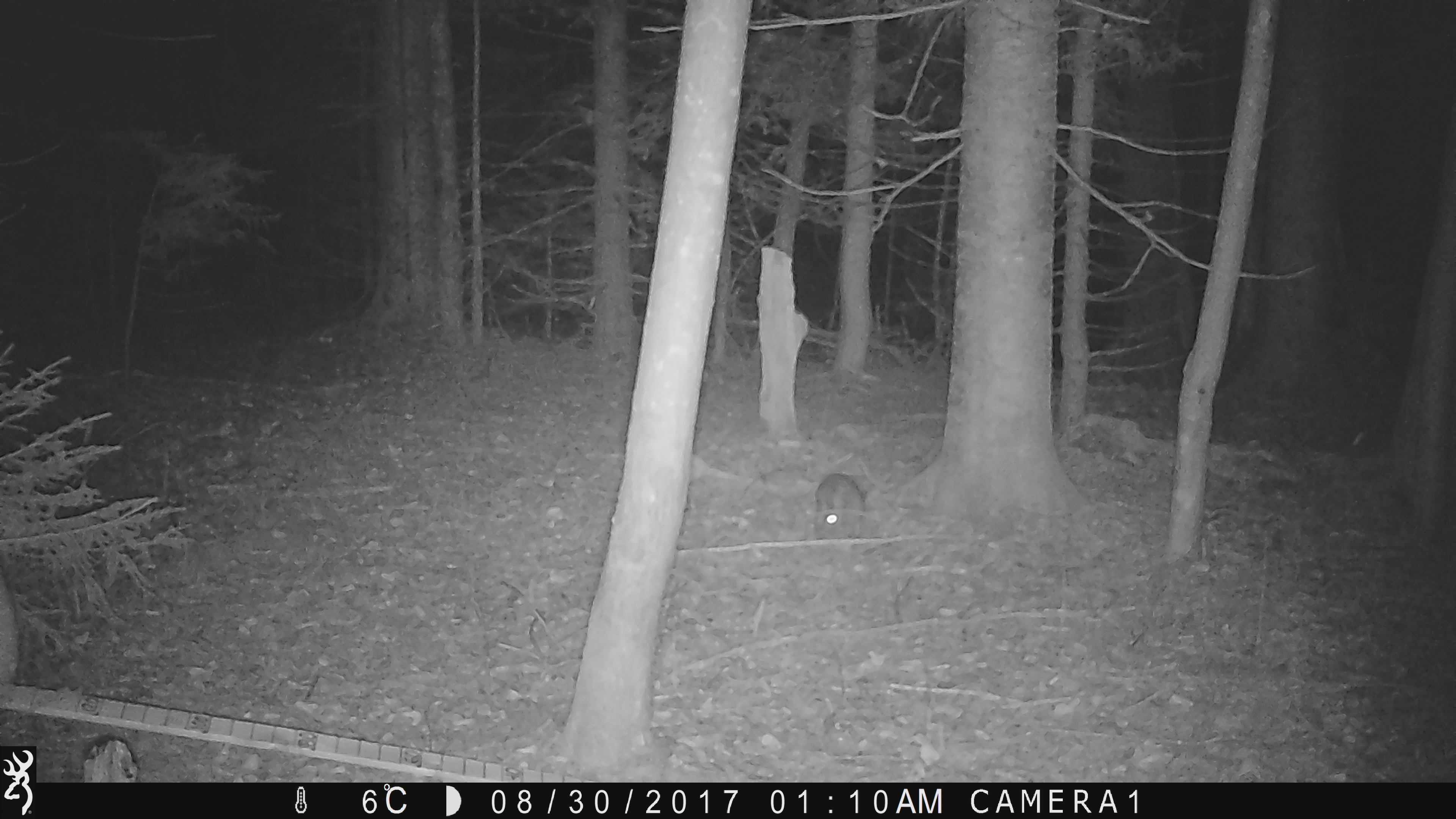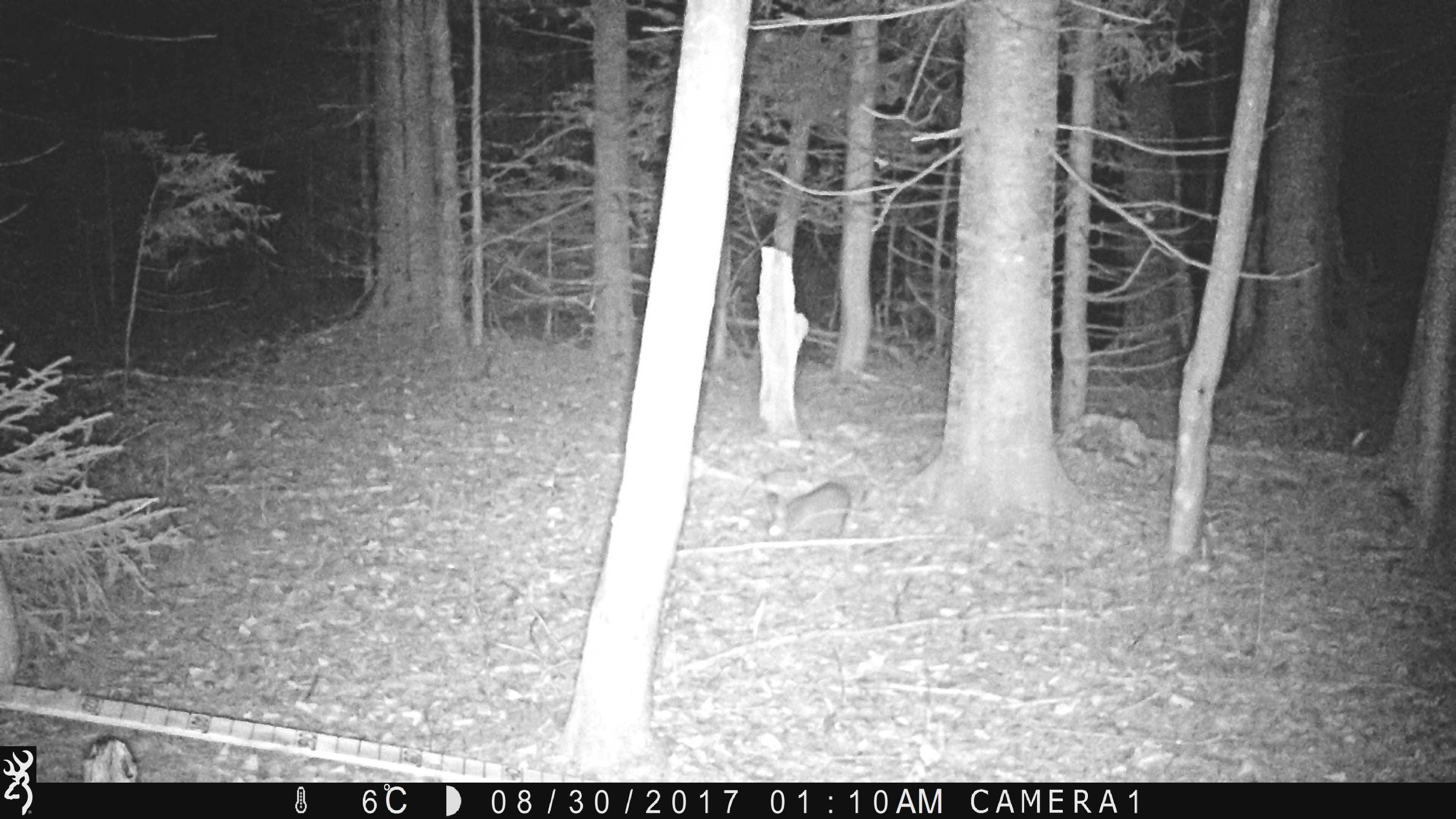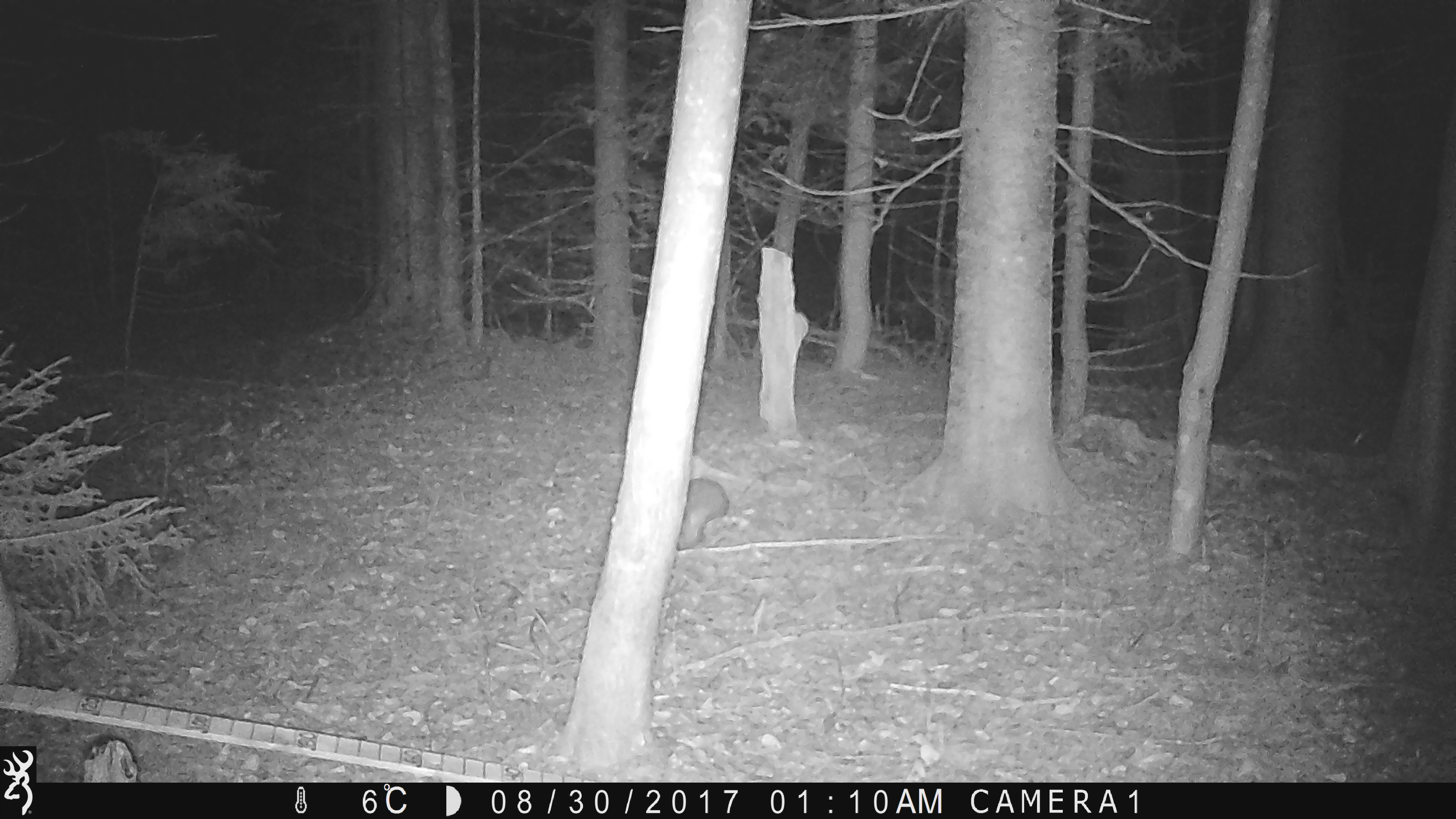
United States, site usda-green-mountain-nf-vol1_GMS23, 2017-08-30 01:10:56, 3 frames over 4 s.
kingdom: Animalia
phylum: Chordata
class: Mammalia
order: Lagomorpha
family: Leporidae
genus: Lepus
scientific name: Lepus americanus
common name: snowshoe hare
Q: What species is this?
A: Snowshoe hare (Lepus americanus).